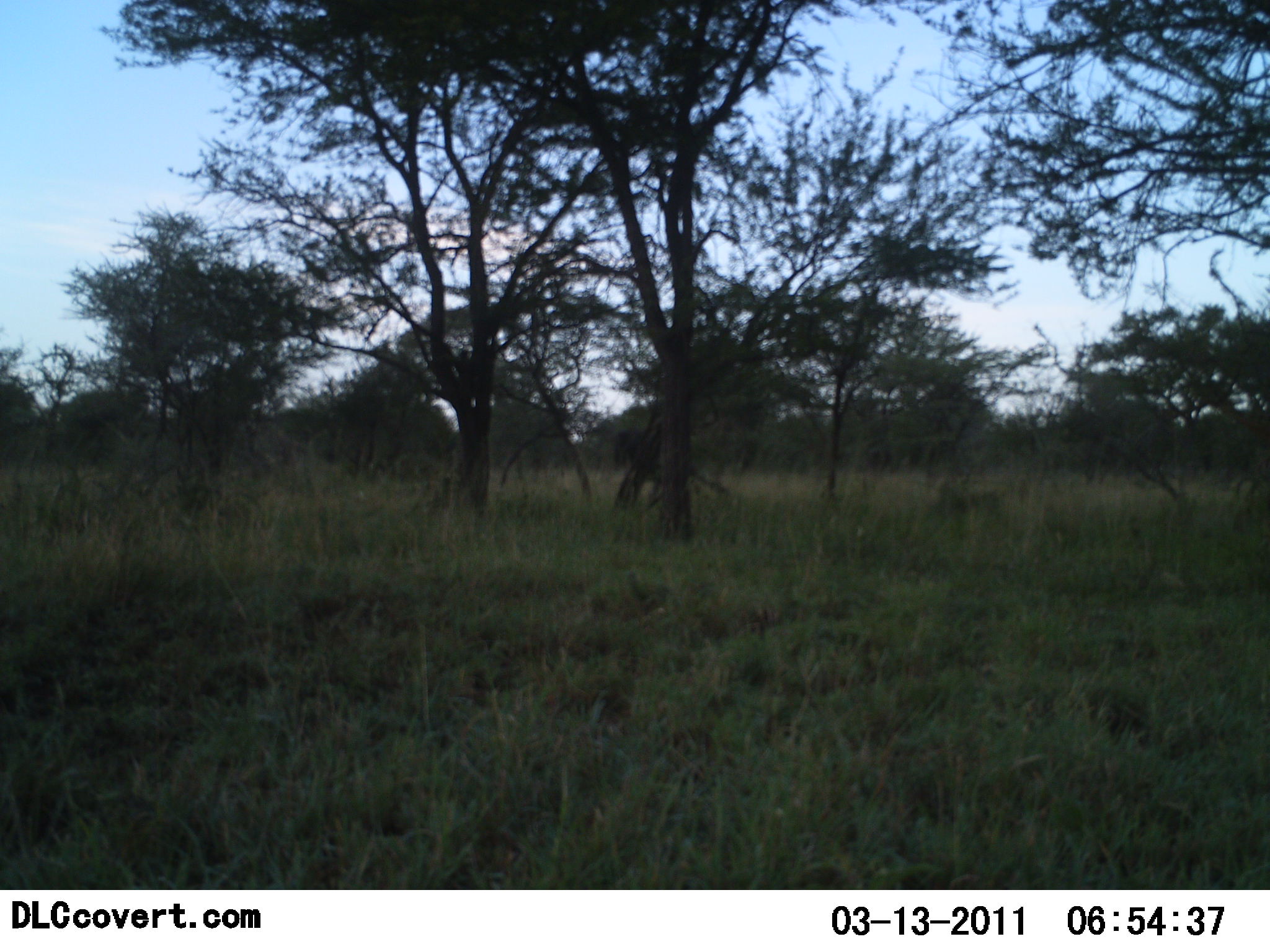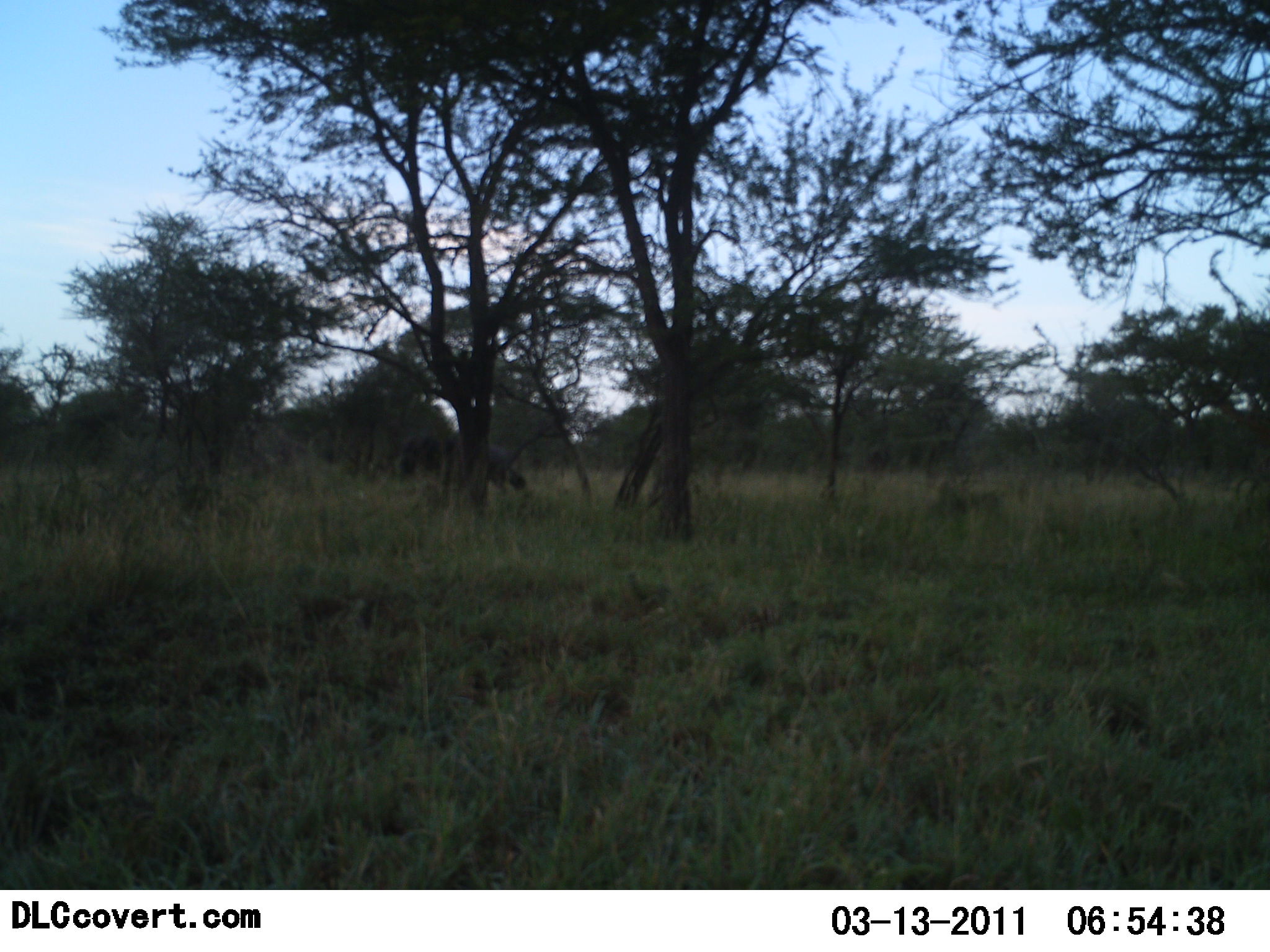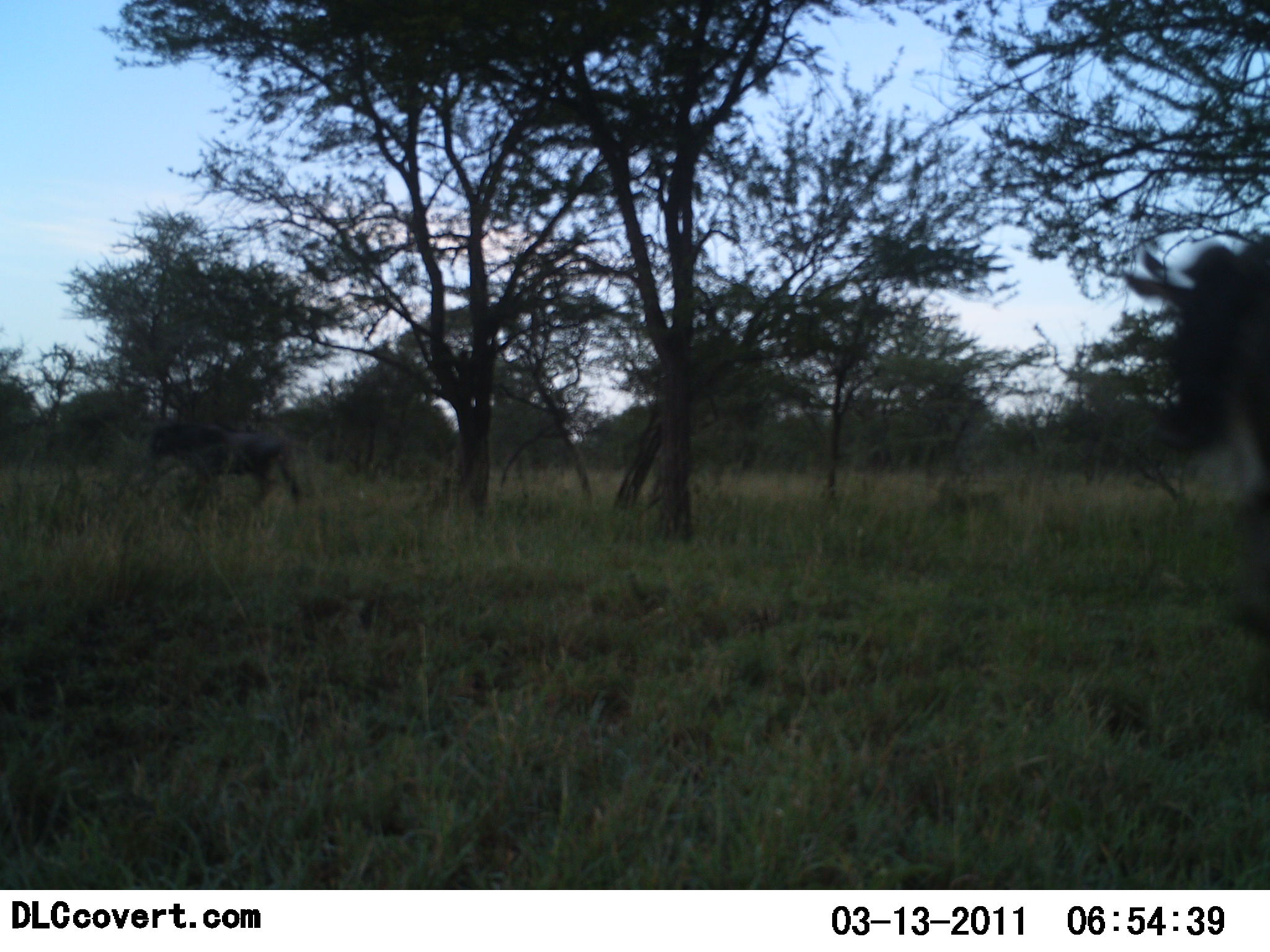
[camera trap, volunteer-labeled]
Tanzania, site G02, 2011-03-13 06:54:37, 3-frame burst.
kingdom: Animalia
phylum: Chordata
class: Mammalia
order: Artiodactyla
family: Bovidae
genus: Connochaetes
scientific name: Connochaetes taurinus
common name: blue wildebeest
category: wildebeest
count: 2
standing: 9%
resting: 0%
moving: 100%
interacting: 0%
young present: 0%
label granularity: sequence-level